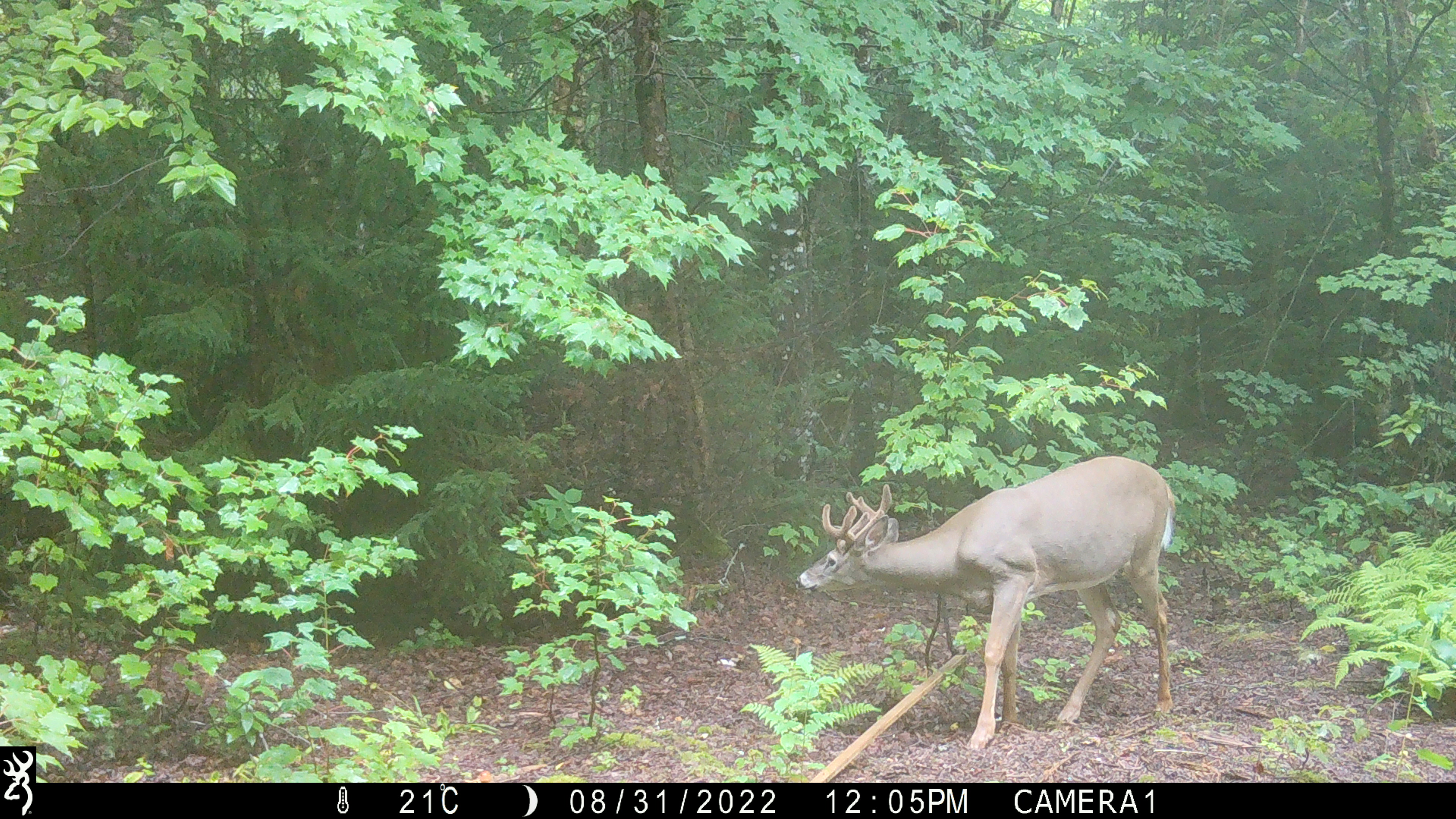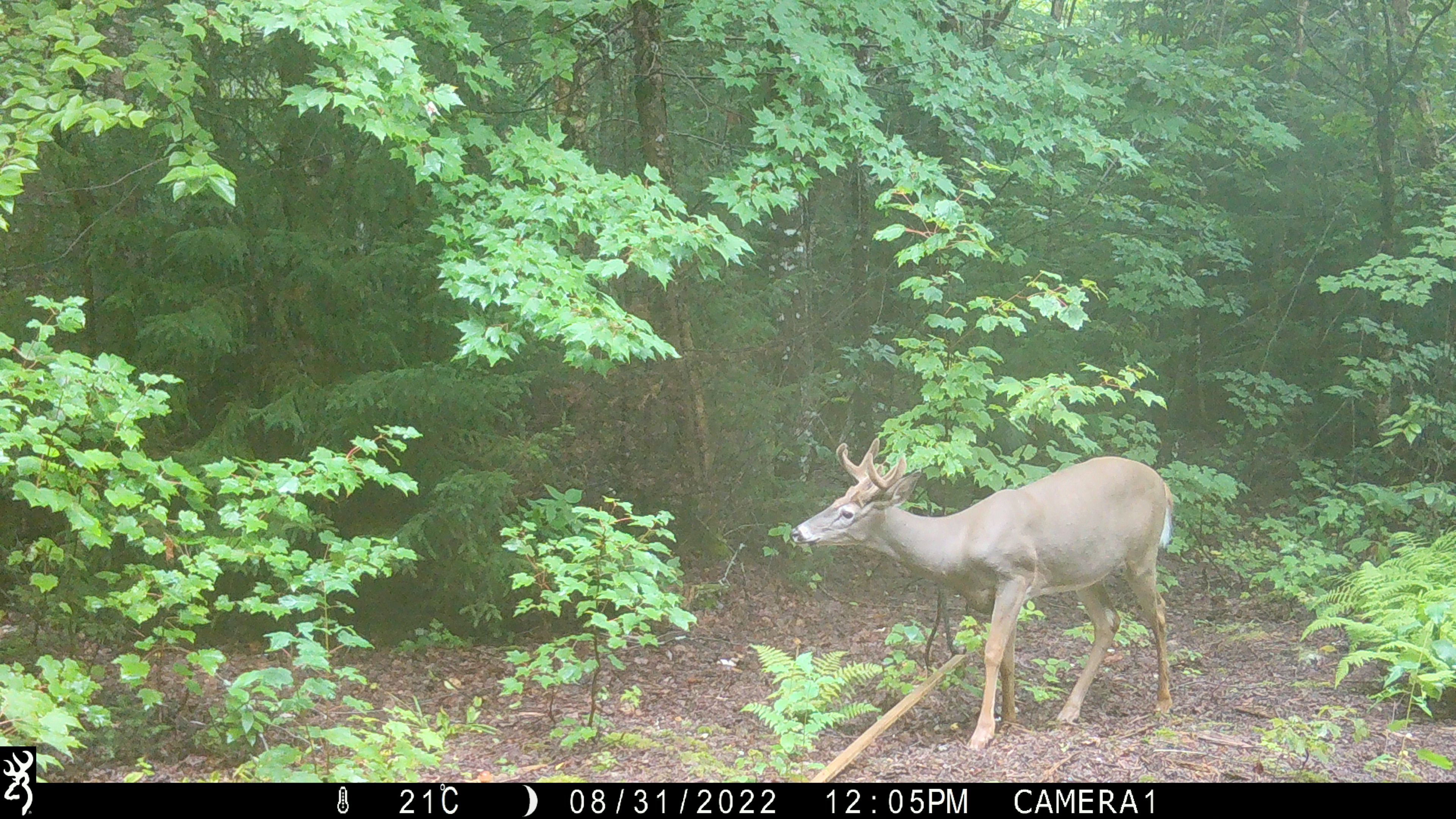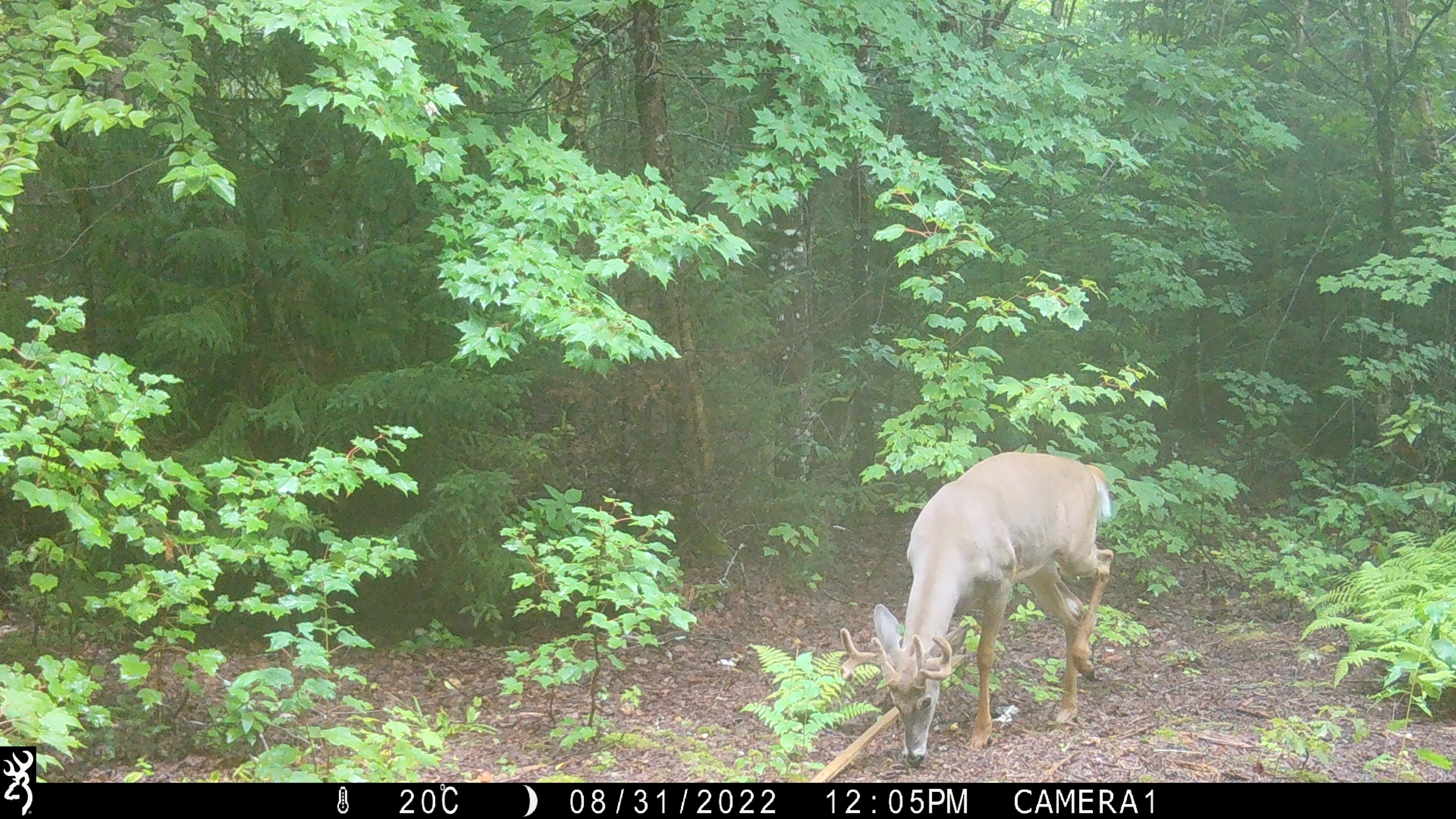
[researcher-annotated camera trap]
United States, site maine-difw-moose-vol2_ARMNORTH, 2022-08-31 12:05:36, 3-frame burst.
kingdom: Animalia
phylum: Chordata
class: Mammalia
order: Artiodactyla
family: Cervidae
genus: Odocoileus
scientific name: Odocoileus virginianus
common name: white-tailed deer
White-tailed deer (Odocoileus virginianus).